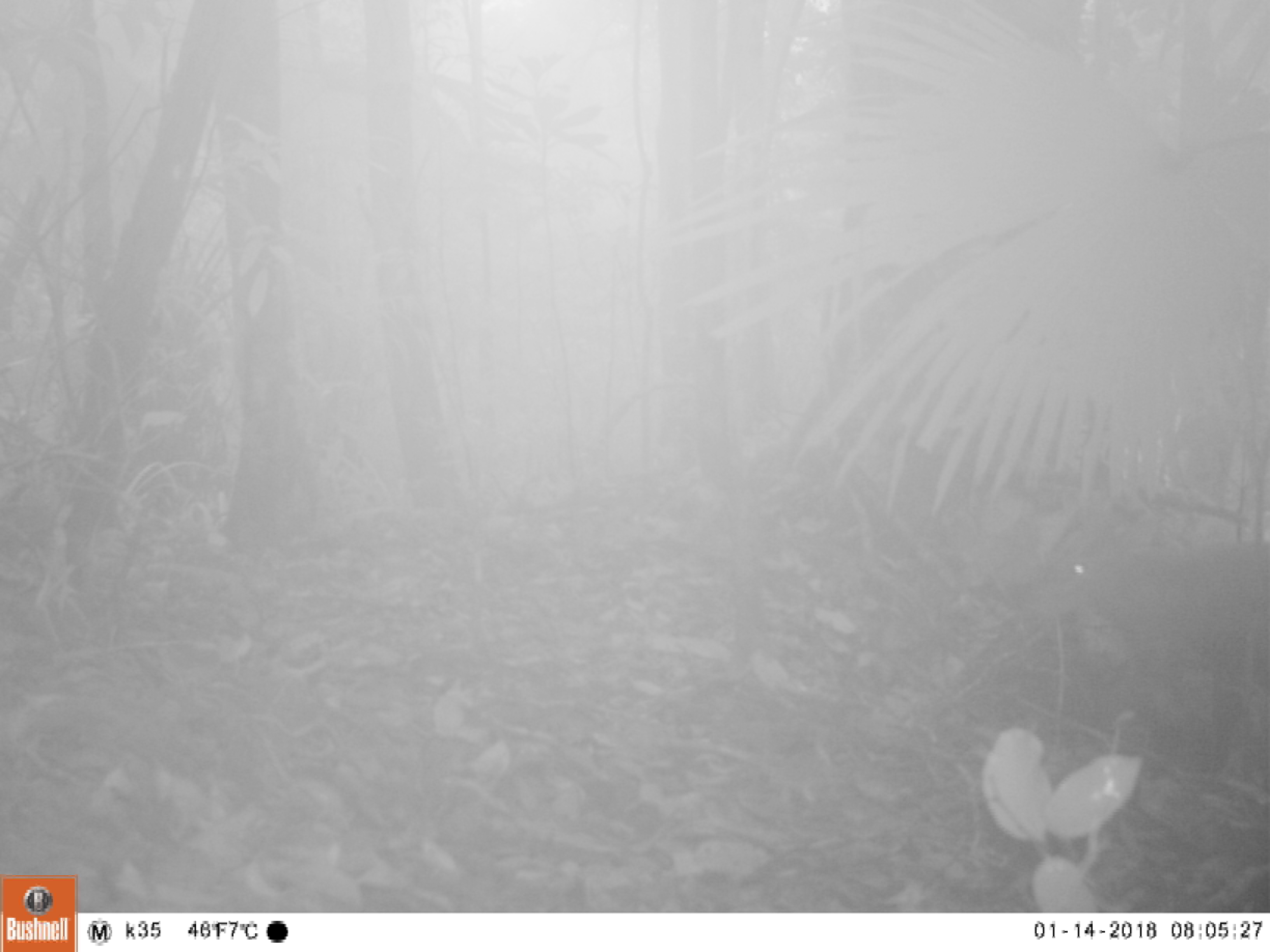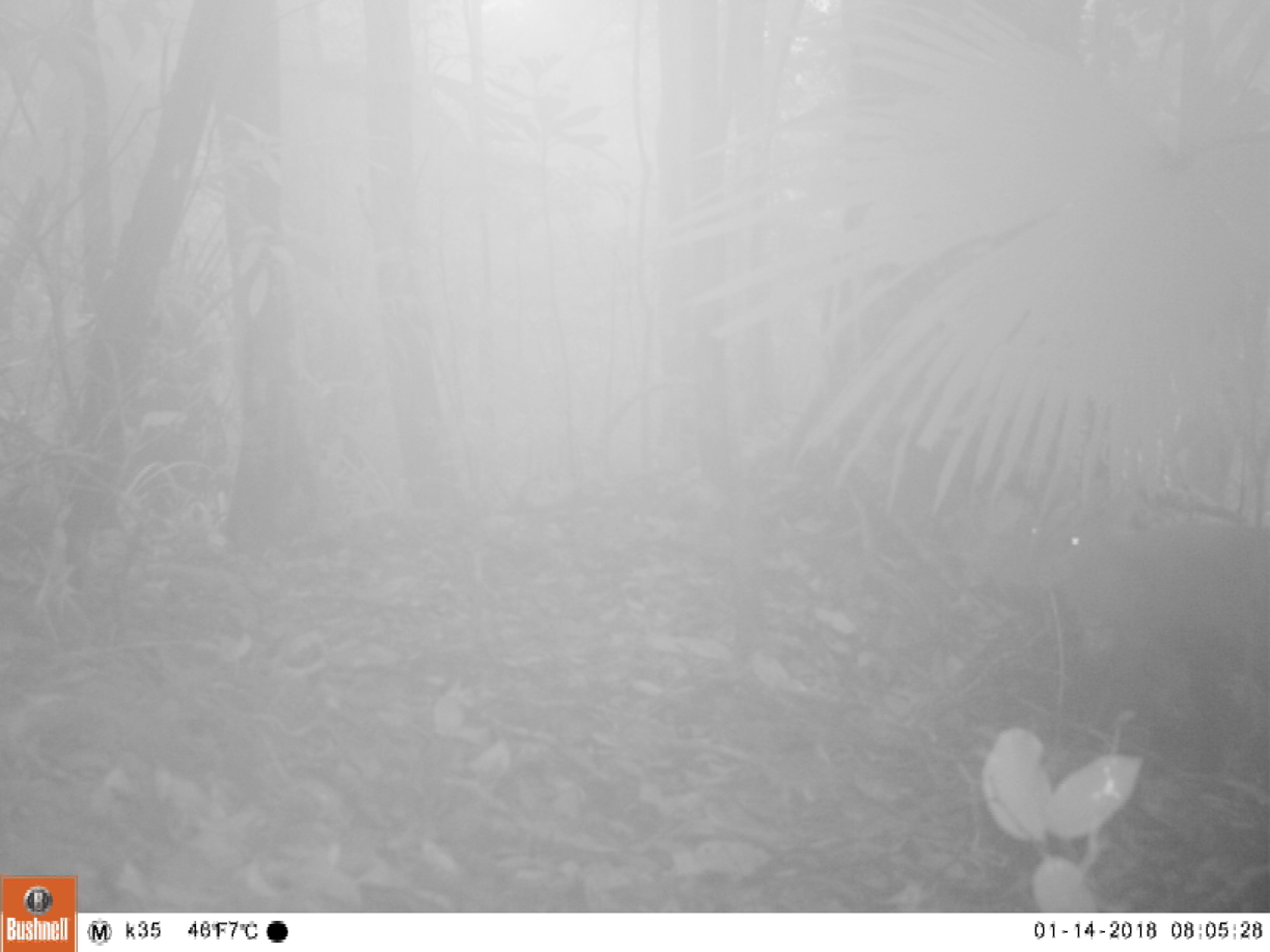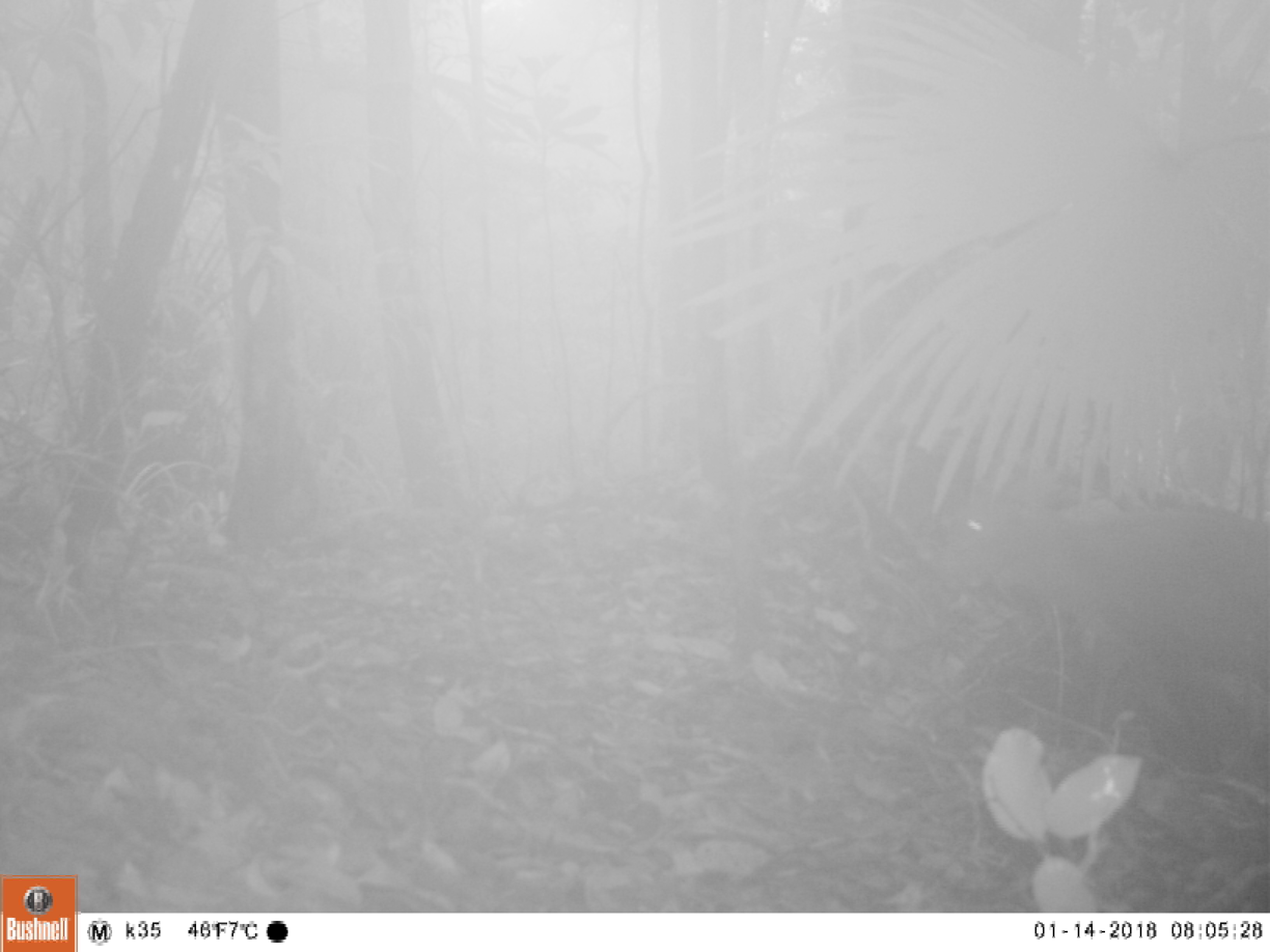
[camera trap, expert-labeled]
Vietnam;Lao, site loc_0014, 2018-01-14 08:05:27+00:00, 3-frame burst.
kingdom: Animalia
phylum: Chordata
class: Mammalia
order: Artiodactyla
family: Cervidae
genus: Muntiacus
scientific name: Muntiacus vuquangensis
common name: large-antlered muntjac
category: large antlered muntjac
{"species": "large antlered muntjac (large-antlered muntjac) (Muntiacus vuquangensis)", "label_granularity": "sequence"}